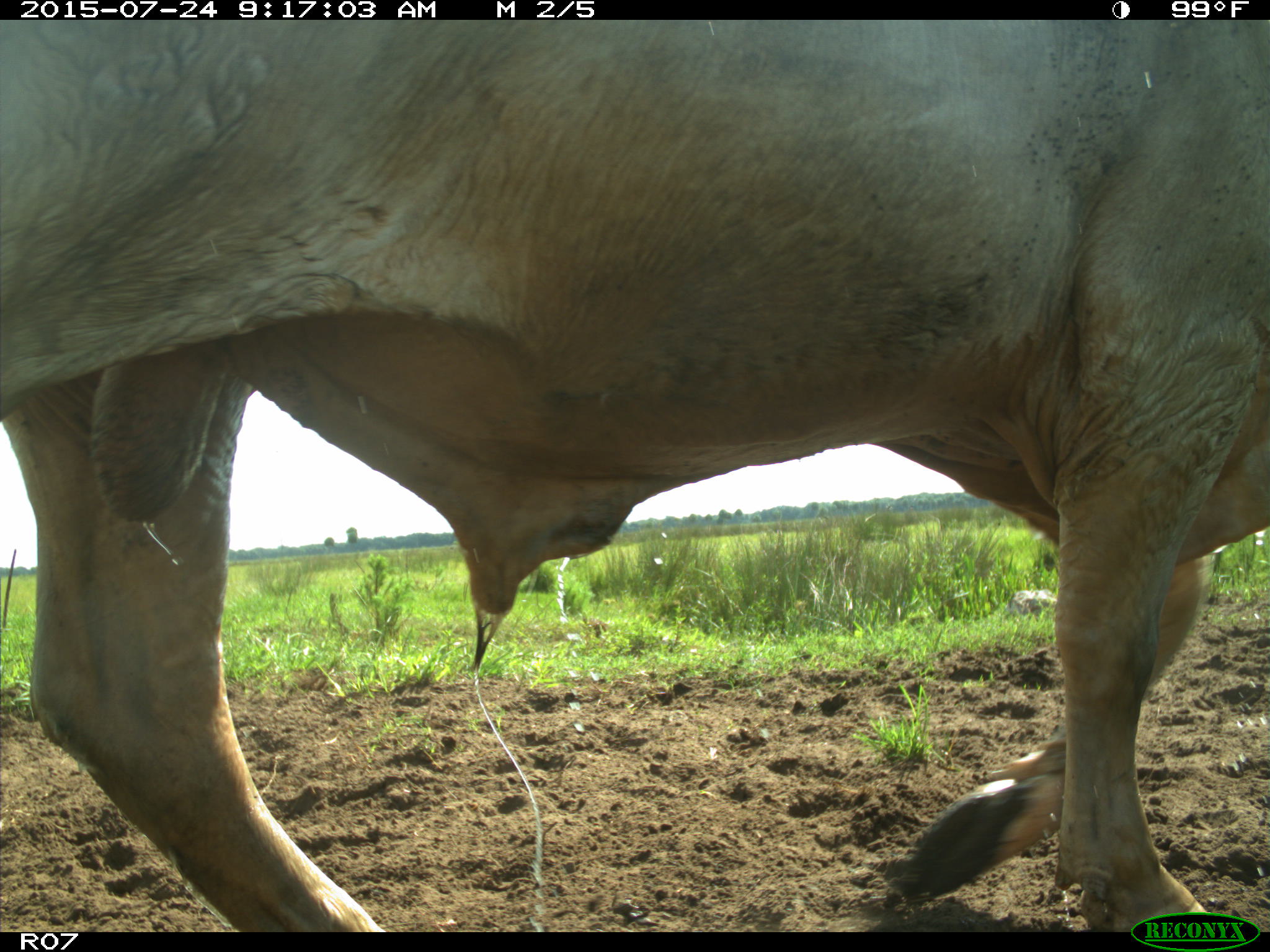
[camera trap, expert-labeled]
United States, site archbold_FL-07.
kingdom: Animalia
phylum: Chordata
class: Mammalia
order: Artiodactyla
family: Bovidae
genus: Bos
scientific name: Bos taurus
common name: domestic cow